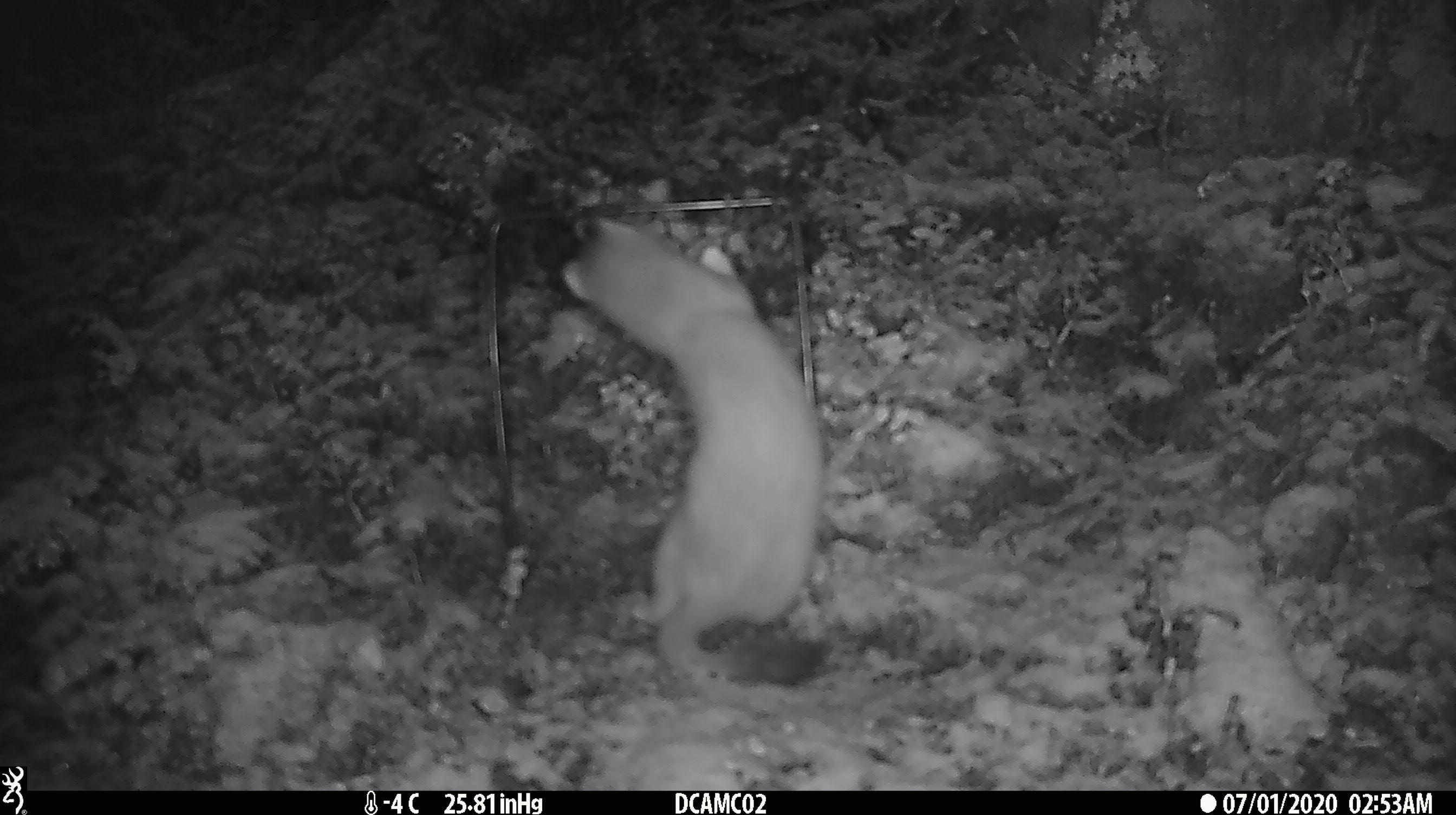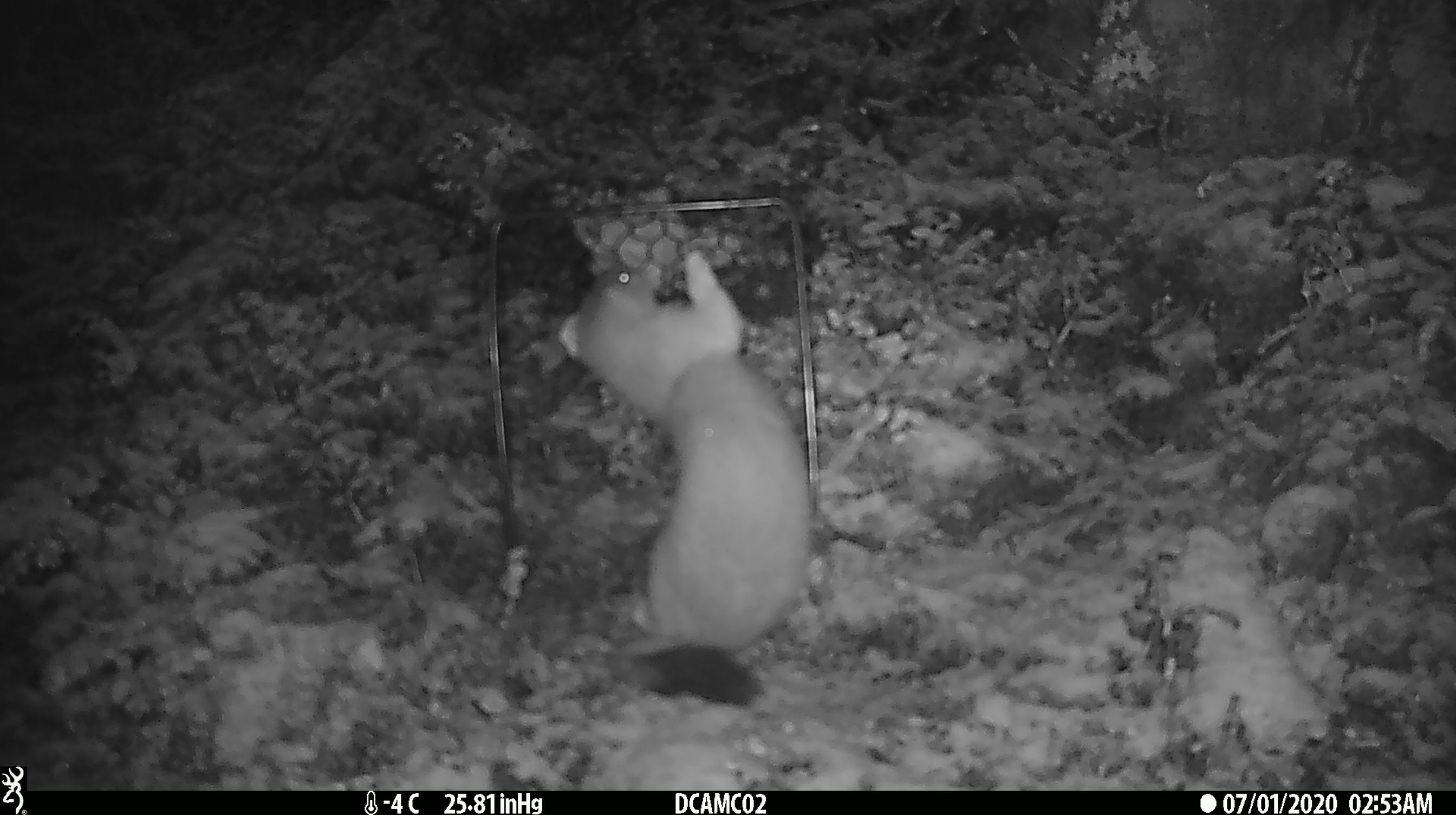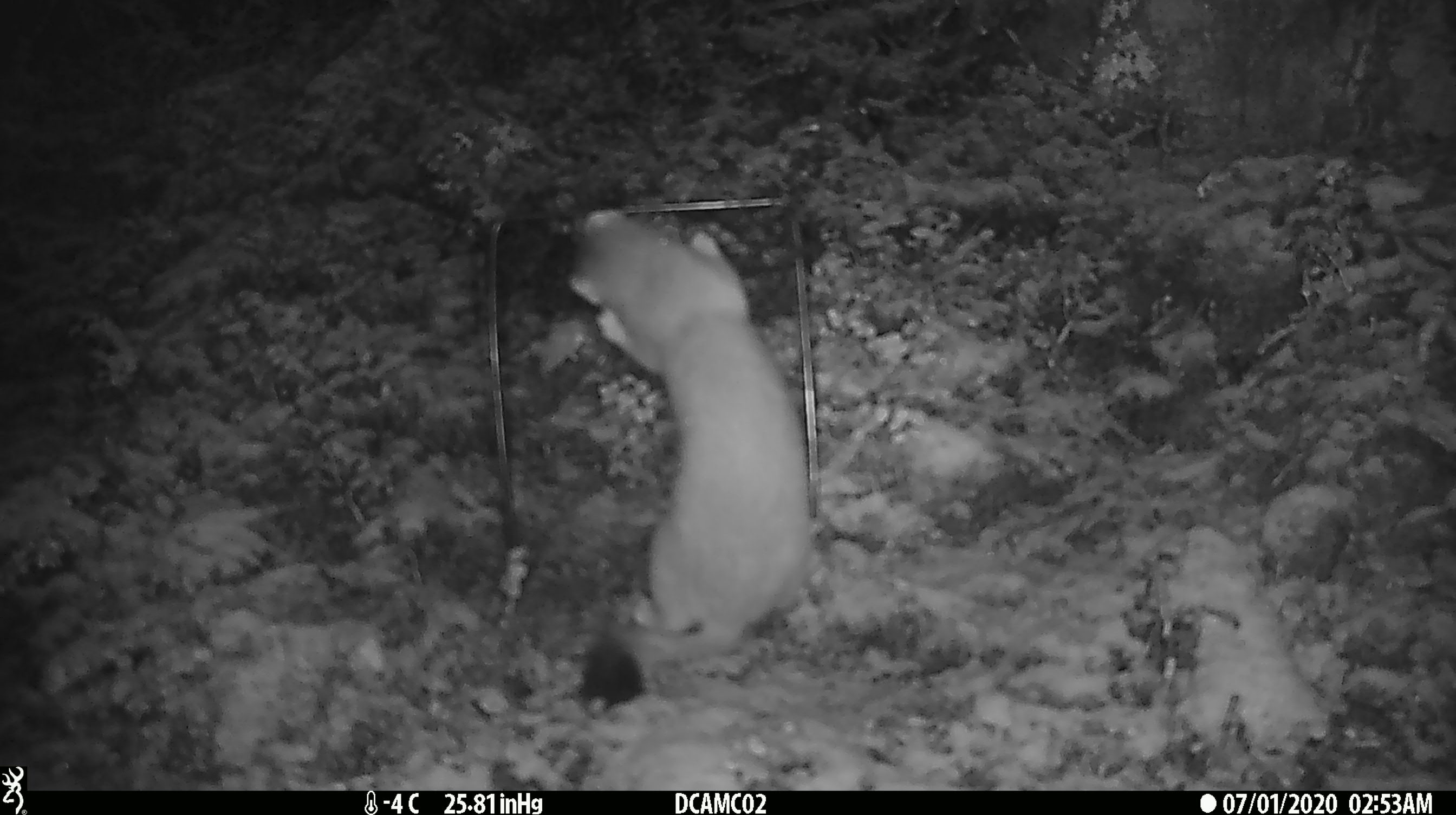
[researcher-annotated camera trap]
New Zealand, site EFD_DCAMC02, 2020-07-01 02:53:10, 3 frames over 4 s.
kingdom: Animalia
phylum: Chordata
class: Mammalia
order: Carnivora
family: Mustelidae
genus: Mustela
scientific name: Mustela erminea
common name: stoat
Stoat (Mustela erminea).